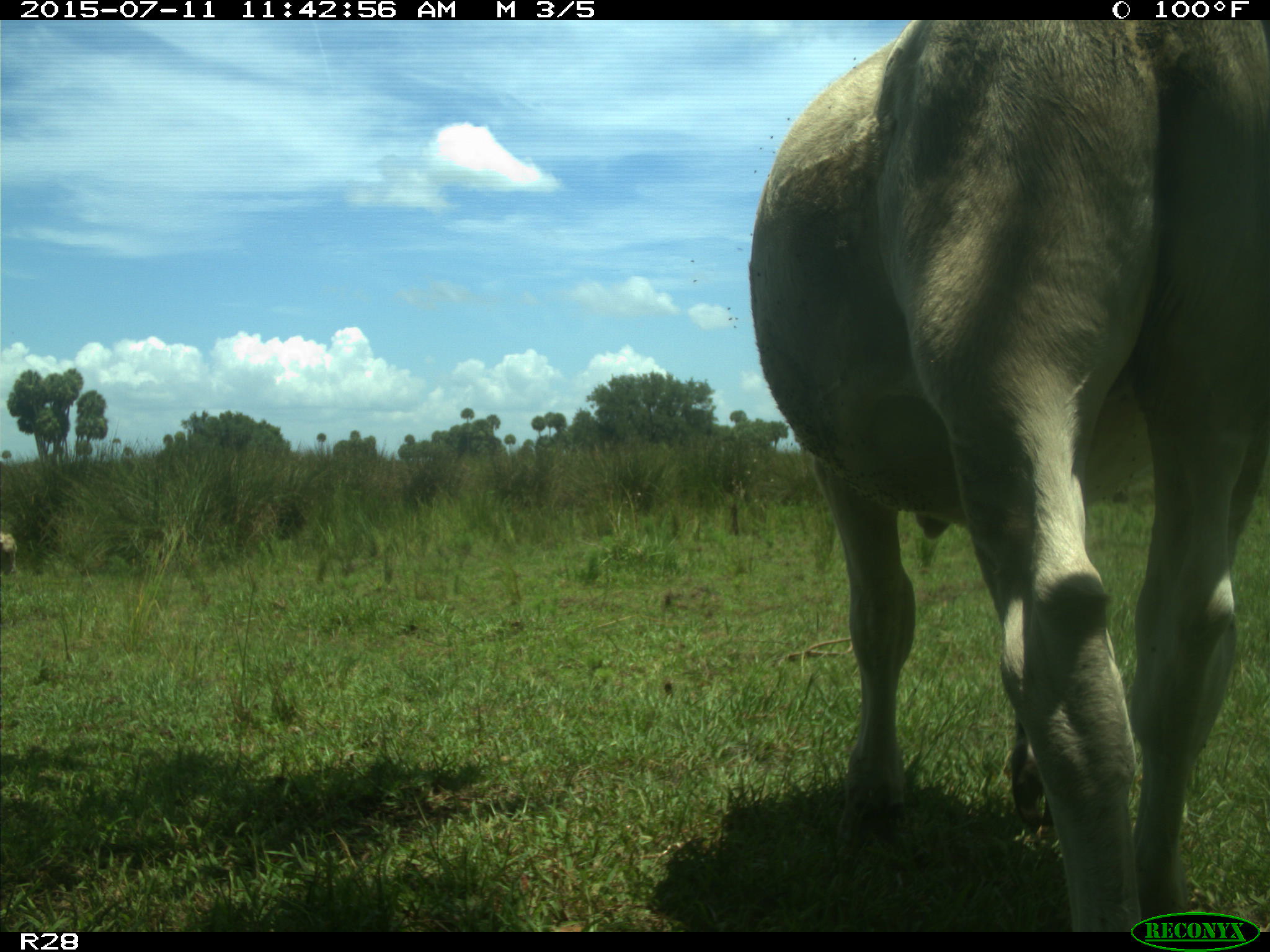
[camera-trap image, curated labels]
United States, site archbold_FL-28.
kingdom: Animalia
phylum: Chordata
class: Mammalia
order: Artiodactyla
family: Bovidae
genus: Bos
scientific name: Bos taurus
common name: domestic cow